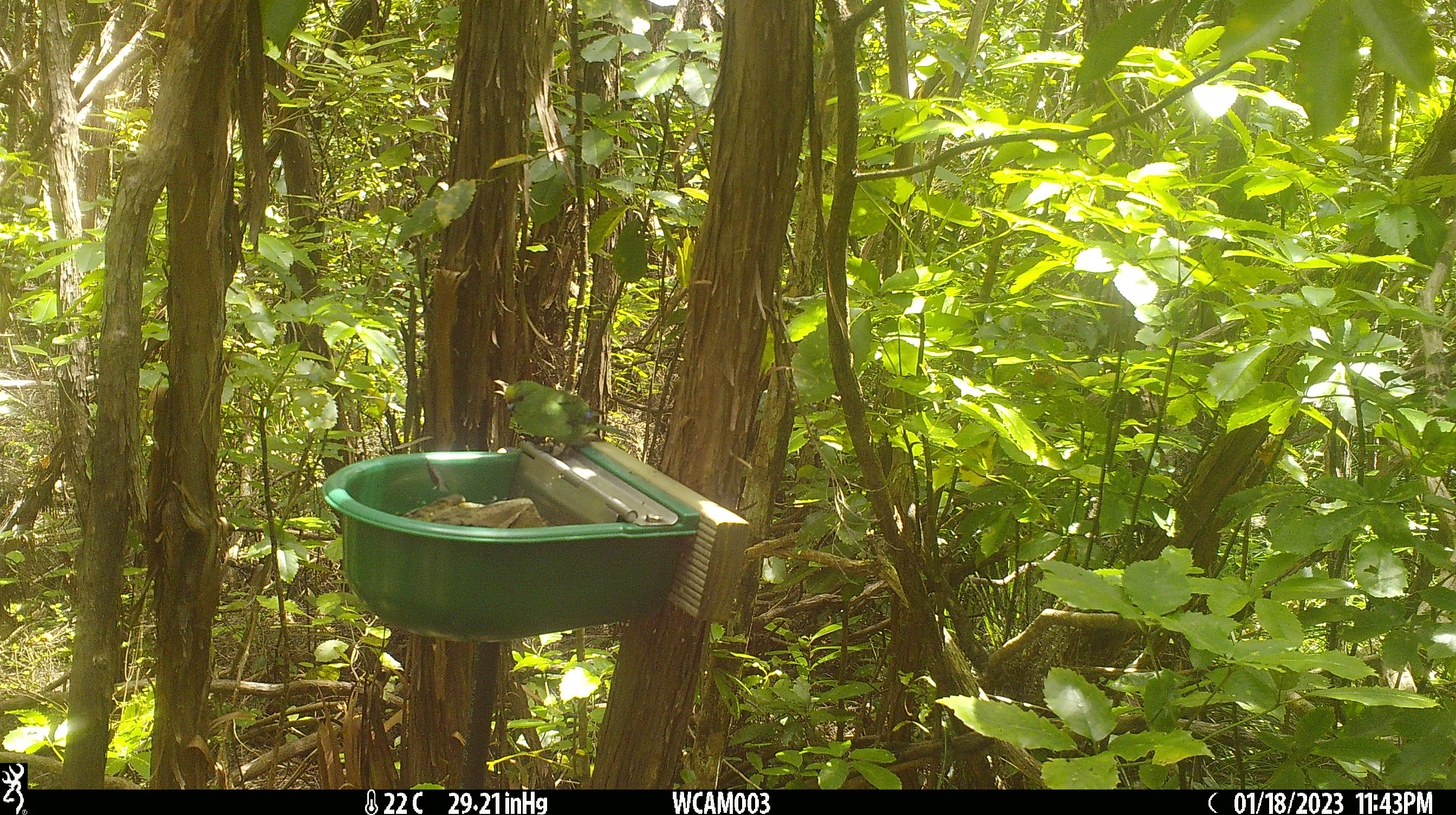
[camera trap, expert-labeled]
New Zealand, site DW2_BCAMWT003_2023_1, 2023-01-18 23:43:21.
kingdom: Animalia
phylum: Chordata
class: Aves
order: Psittaciformes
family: Psittaculidae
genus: Cyanoramphus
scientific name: Cyanoramphus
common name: parakeet